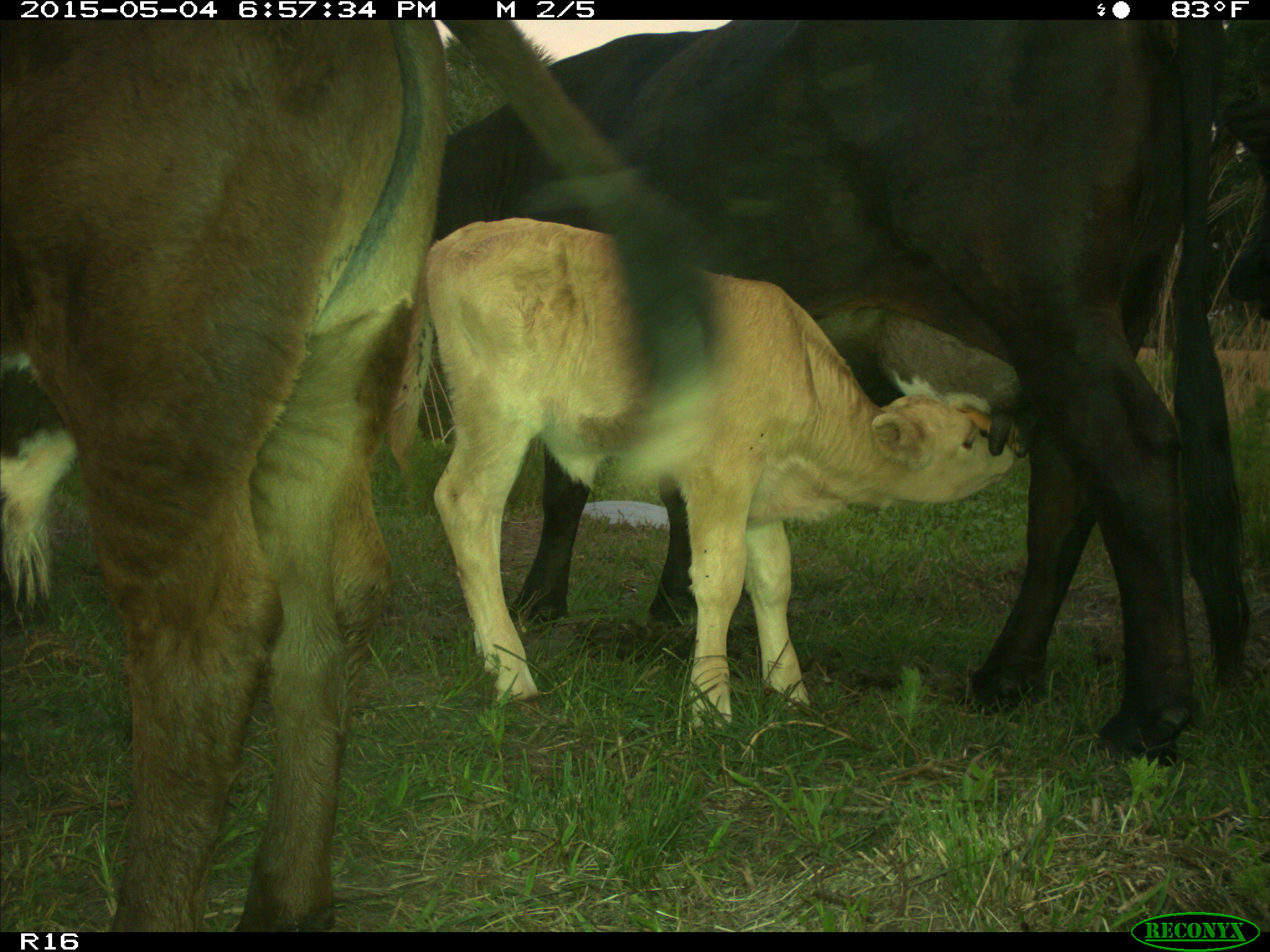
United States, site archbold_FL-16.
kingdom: Animalia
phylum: Chordata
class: Mammalia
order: Artiodactyla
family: Bovidae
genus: Bos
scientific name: Bos taurus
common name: domestic cow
Bos taurus (domestic cow).